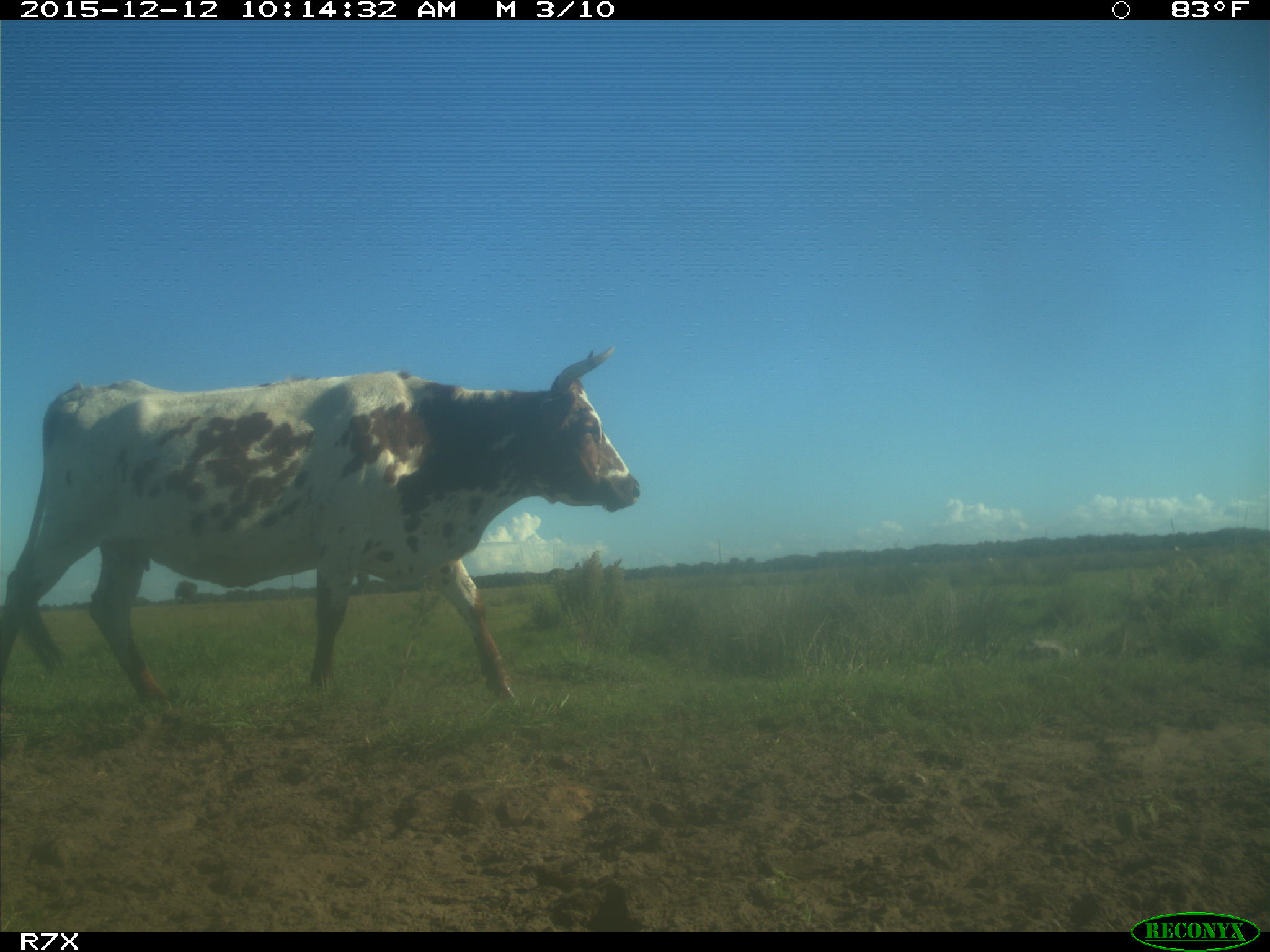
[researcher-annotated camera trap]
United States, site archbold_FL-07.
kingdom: Animalia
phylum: Chordata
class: Mammalia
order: Artiodactyla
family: Bovidae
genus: Bos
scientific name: Bos taurus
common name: domestic cow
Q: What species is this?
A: Bos taurus (domestic cow).